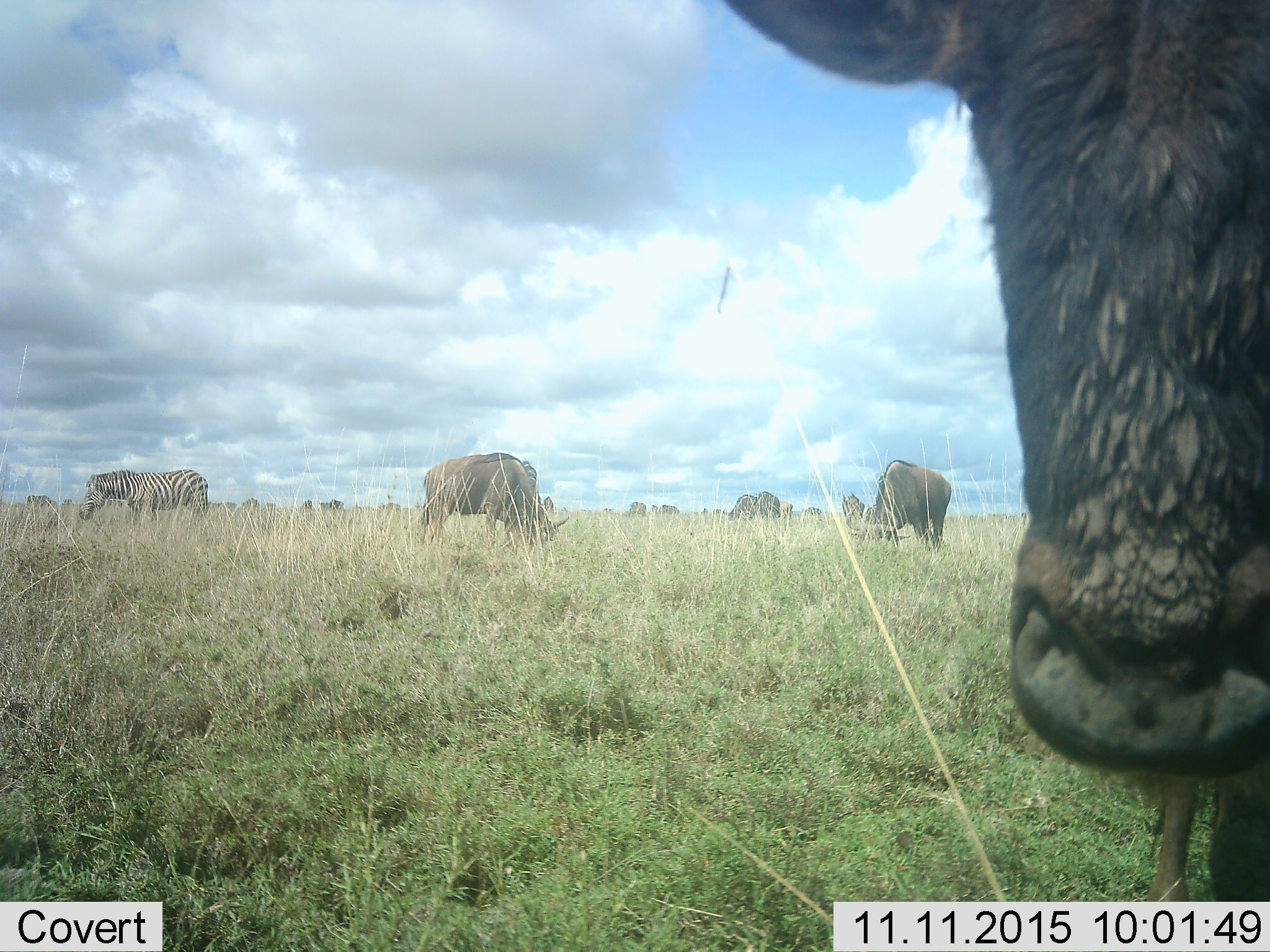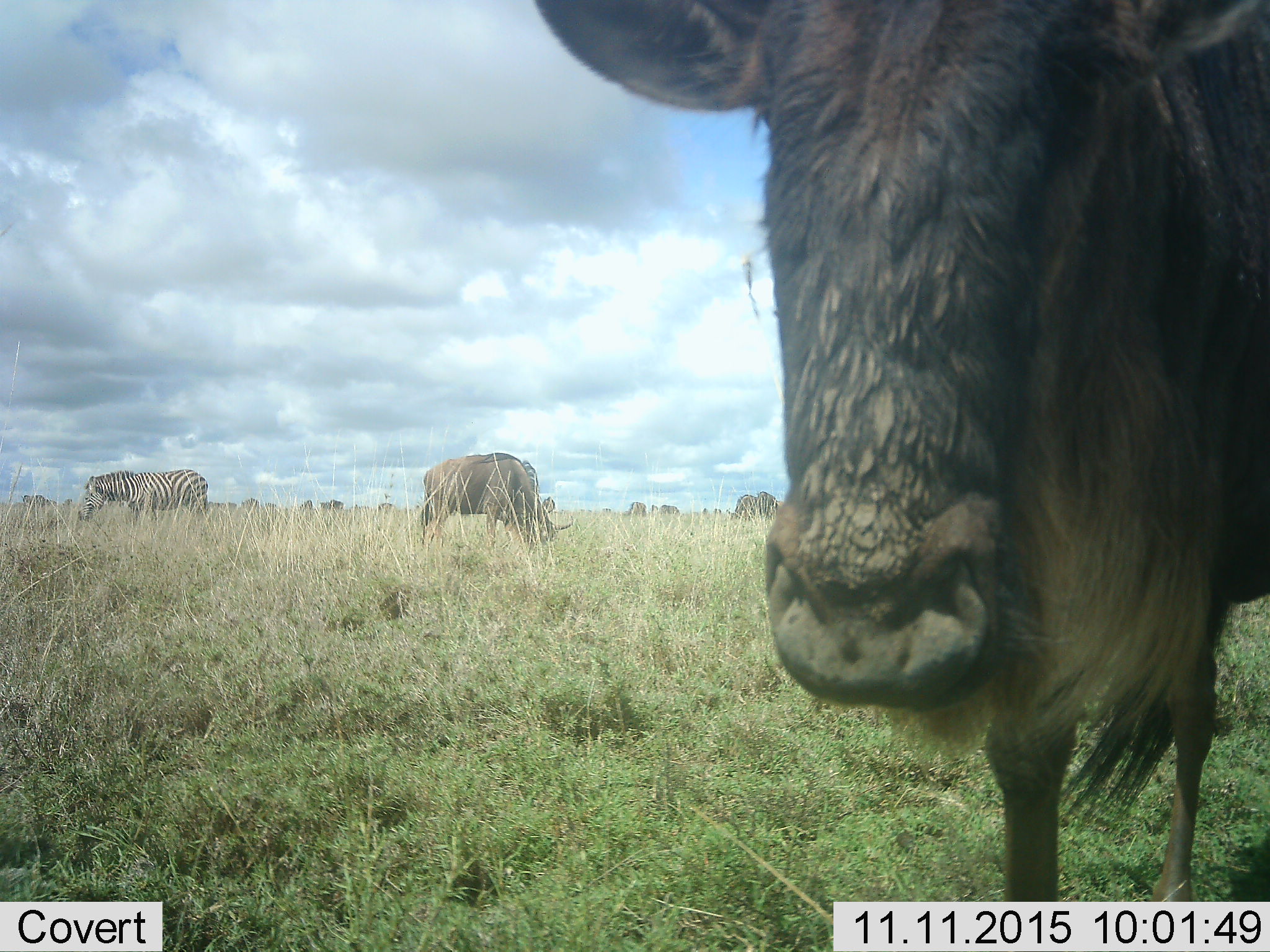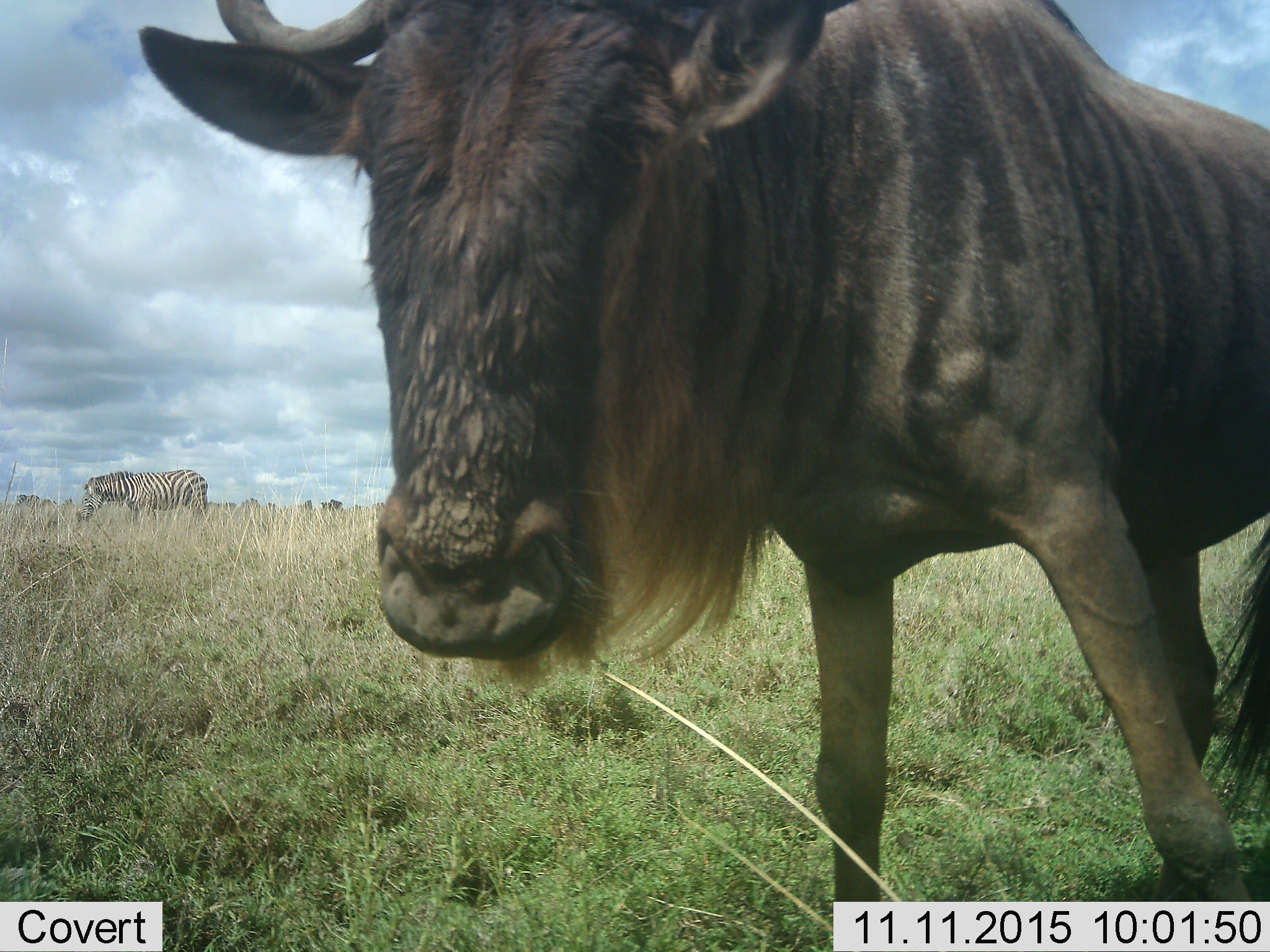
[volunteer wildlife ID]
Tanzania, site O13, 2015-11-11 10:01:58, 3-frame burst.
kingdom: Animalia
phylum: Chordata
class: Mammalia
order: Artiodactyla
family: Bovidae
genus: Connochaetes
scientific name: Connochaetes taurinus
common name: blue wildebeest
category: wildebeest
Wildebeest (blue wildebeest) (Connochaetes taurinus), count 10. Behavior (volunteer vote fractions): standing 75%, resting 0%, moving 12%, interacting 0%. Young present (vote fraction): 0%. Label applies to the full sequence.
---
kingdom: Animalia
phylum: Chordata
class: Mammalia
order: Perissodactyla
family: Equidae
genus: Equus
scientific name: Equus quagga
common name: plains zebra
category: zebra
Zebra (plains zebra) (Equus quagga), count 1. Behavior (volunteer vote fractions): standing 50%, resting 0%, moving 0%, interacting 0%. Young present (vote fraction): 0%. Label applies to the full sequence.